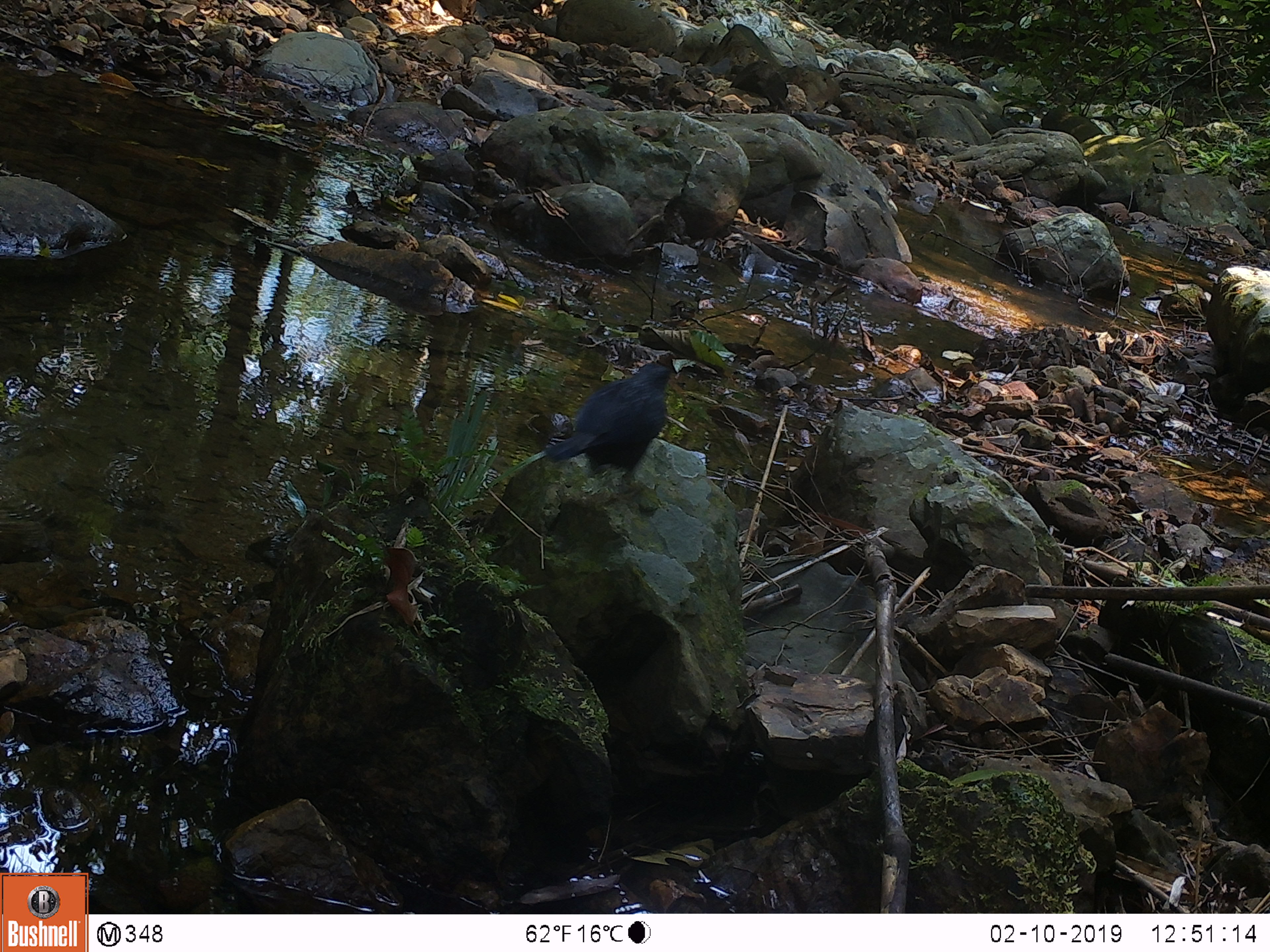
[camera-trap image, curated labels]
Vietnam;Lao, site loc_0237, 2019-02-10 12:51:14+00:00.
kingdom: Animalia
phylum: Chordata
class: Aves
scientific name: Aves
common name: bird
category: unidentified bird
Unidentified bird (bird) (Aves). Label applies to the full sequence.